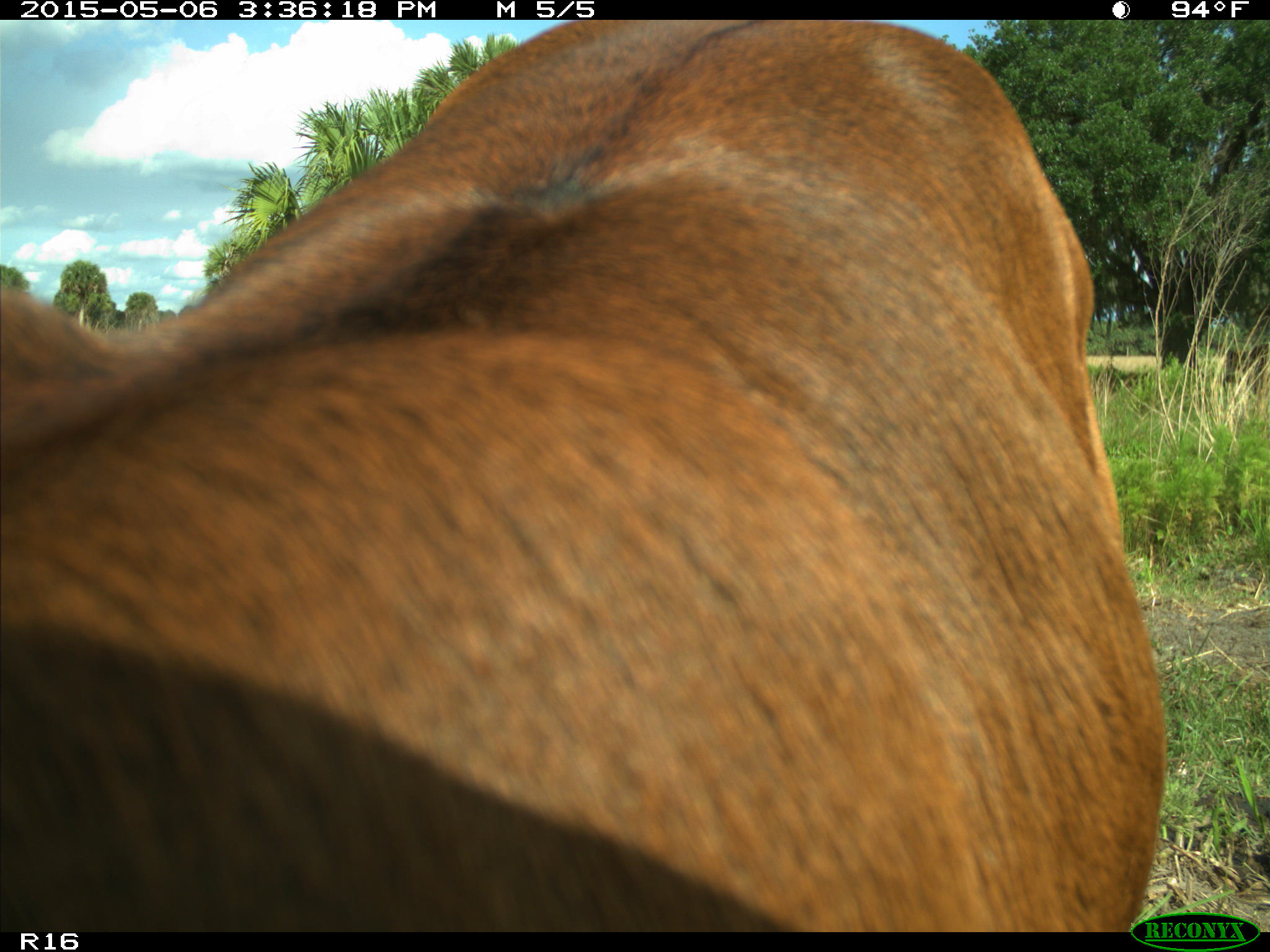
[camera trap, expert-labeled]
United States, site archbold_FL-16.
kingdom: Animalia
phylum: Chordata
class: Mammalia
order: Artiodactyla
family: Bovidae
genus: Bos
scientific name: Bos taurus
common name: domestic cow